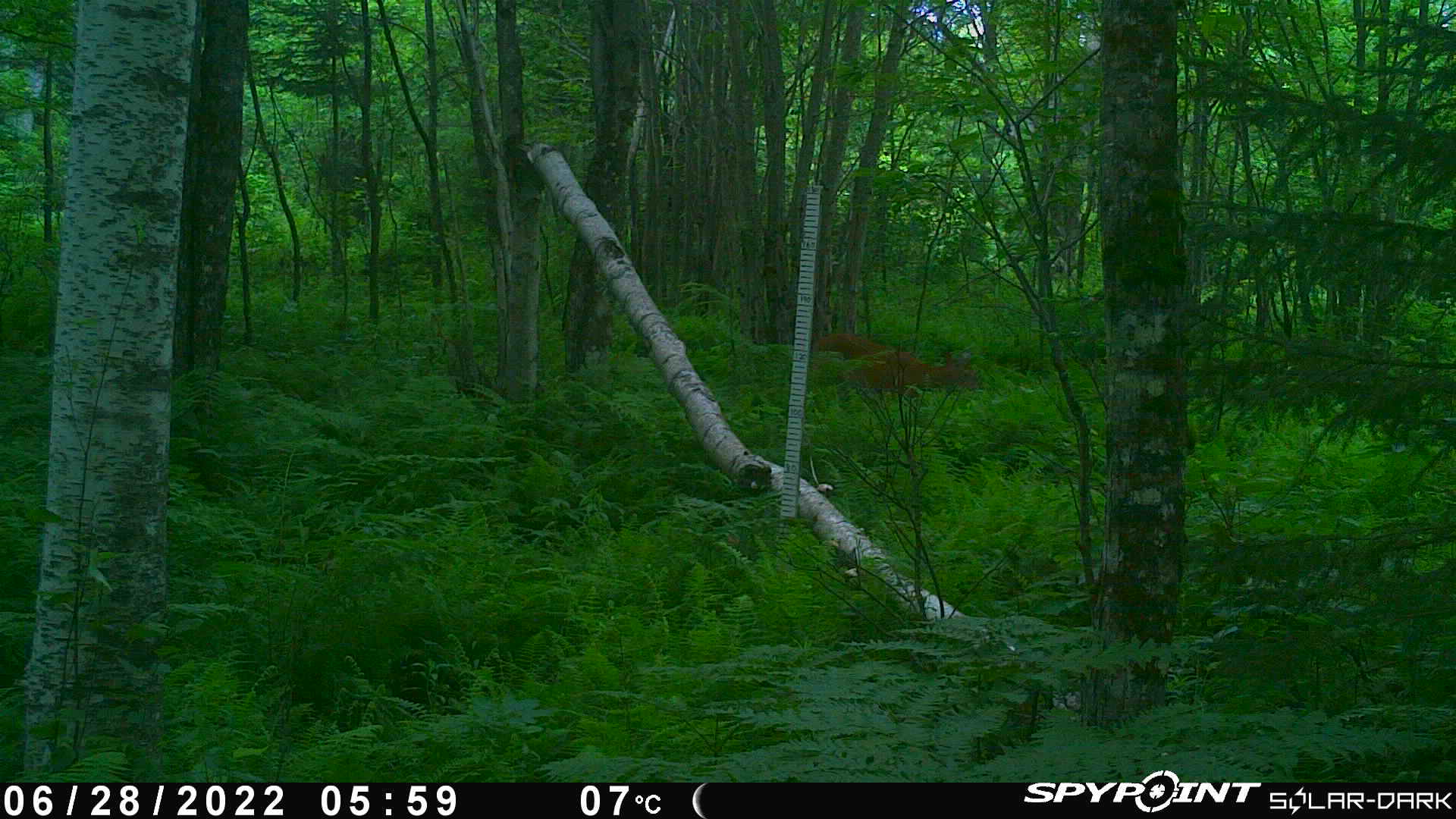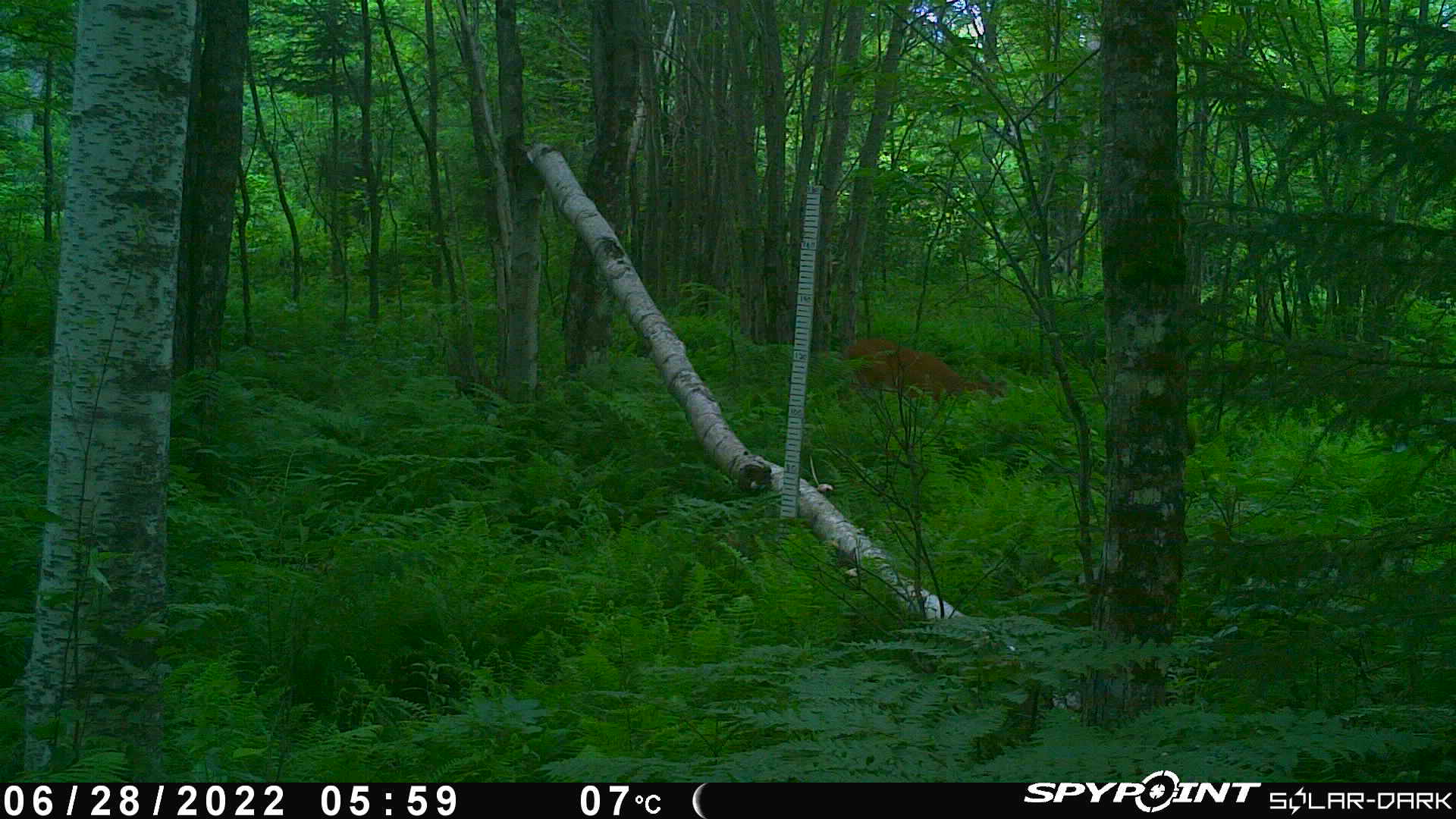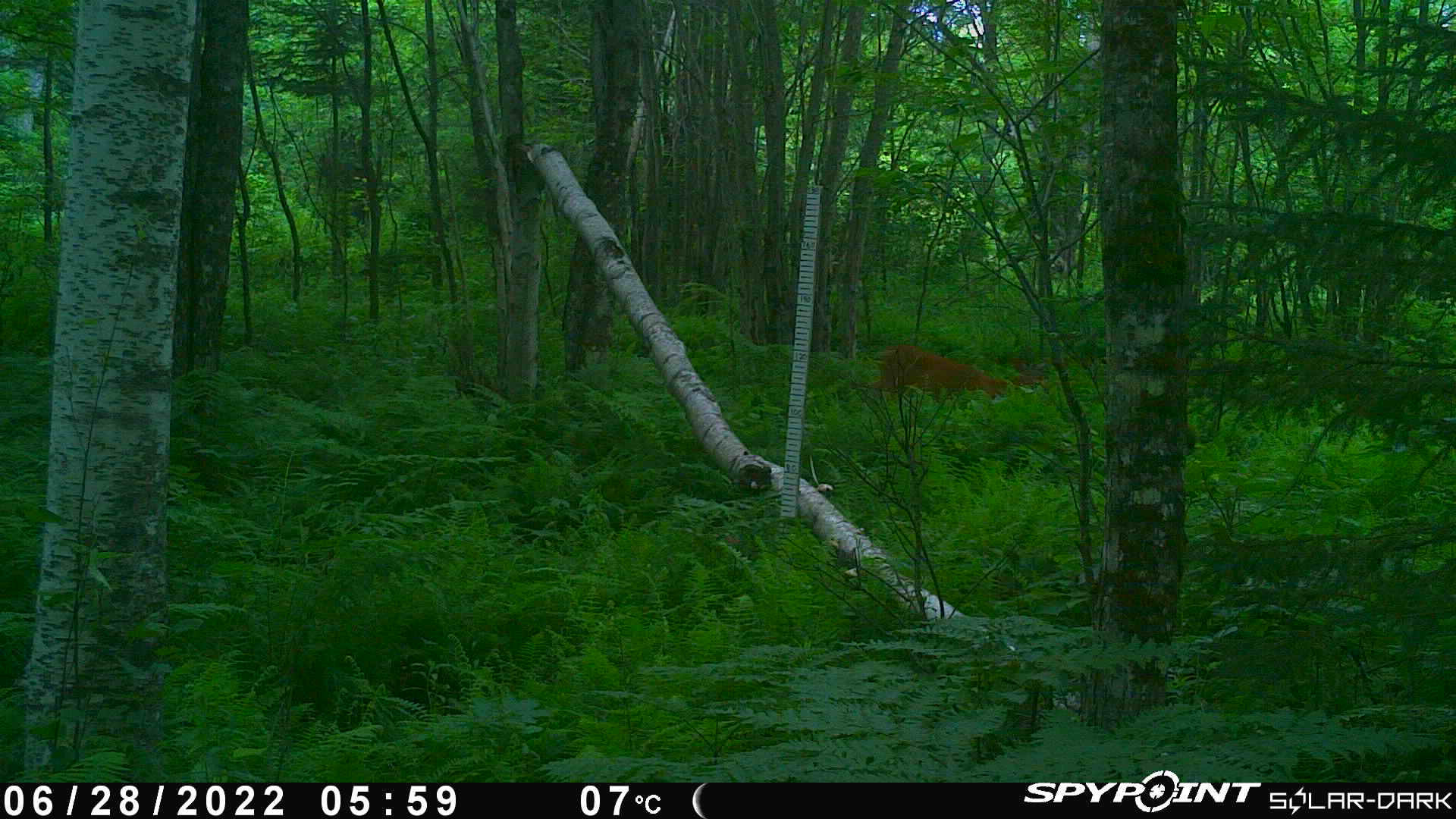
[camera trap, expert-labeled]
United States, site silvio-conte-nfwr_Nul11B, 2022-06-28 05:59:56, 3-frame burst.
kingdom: Animalia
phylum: Chordata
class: Mammalia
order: Artiodactyla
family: Cervidae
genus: Odocoileus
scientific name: Odocoileus virginianus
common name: white-tailed deer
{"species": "white-tailed deer (Odocoileus virginianus)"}